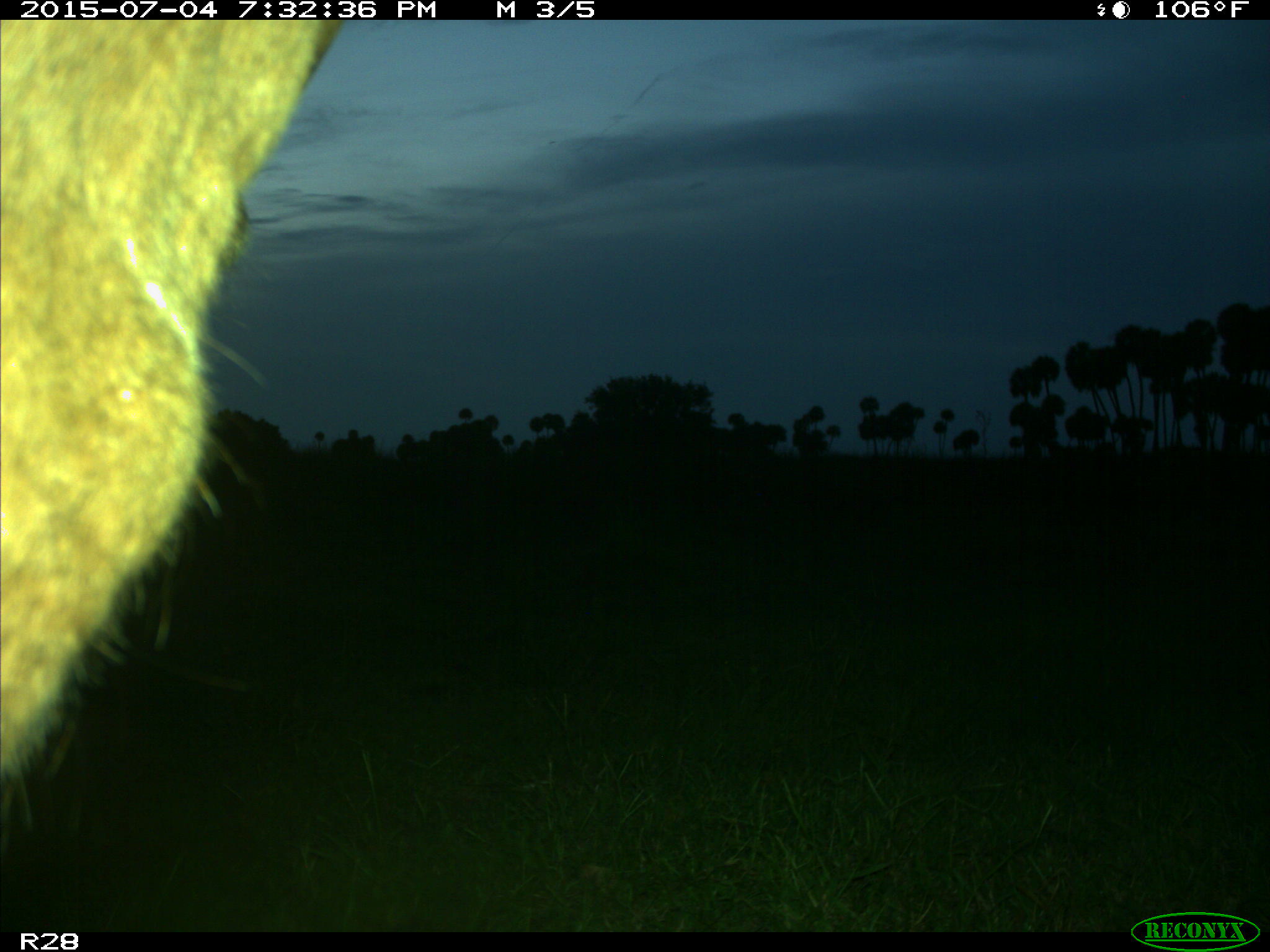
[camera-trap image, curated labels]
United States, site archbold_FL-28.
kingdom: Animalia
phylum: Chordata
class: Mammalia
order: Artiodactyla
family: Bovidae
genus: Bos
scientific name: Bos taurus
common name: domestic cow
Bos taurus (domestic cow).